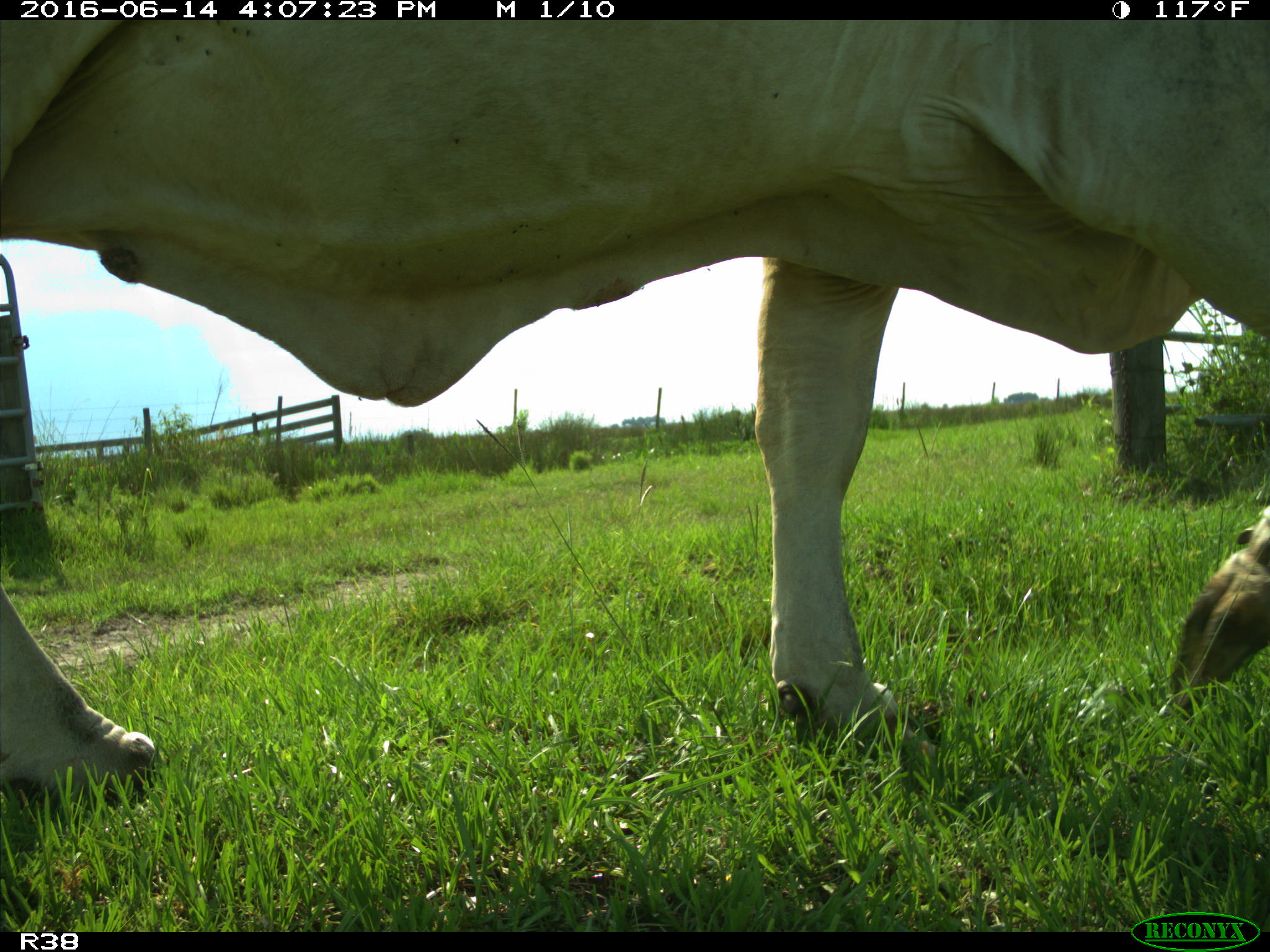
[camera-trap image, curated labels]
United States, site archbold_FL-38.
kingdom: Animalia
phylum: Chordata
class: Mammalia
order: Artiodactyla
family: Bovidae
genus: Bos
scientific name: Bos taurus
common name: domestic cow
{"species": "Bos taurus (domestic cow)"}